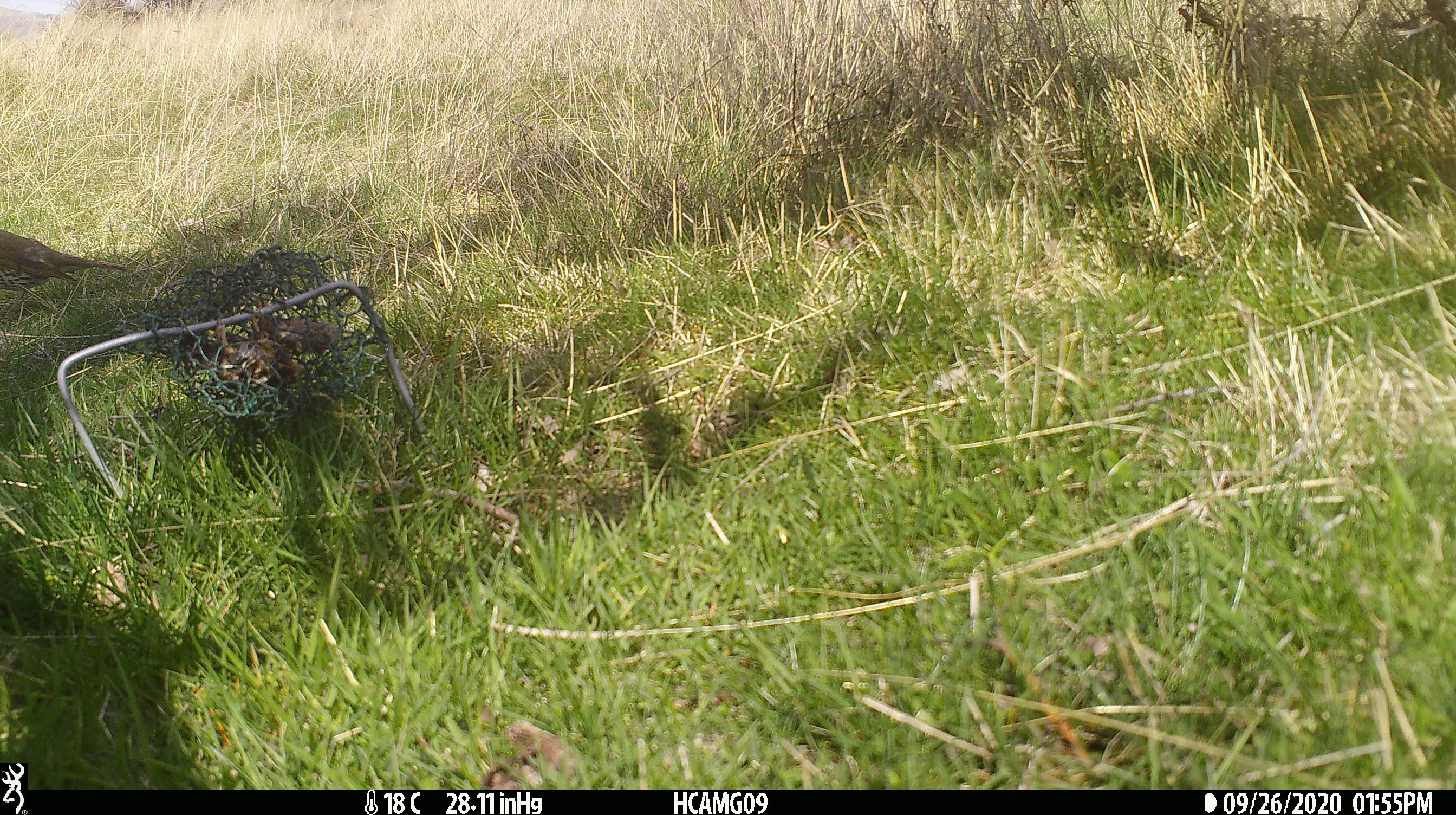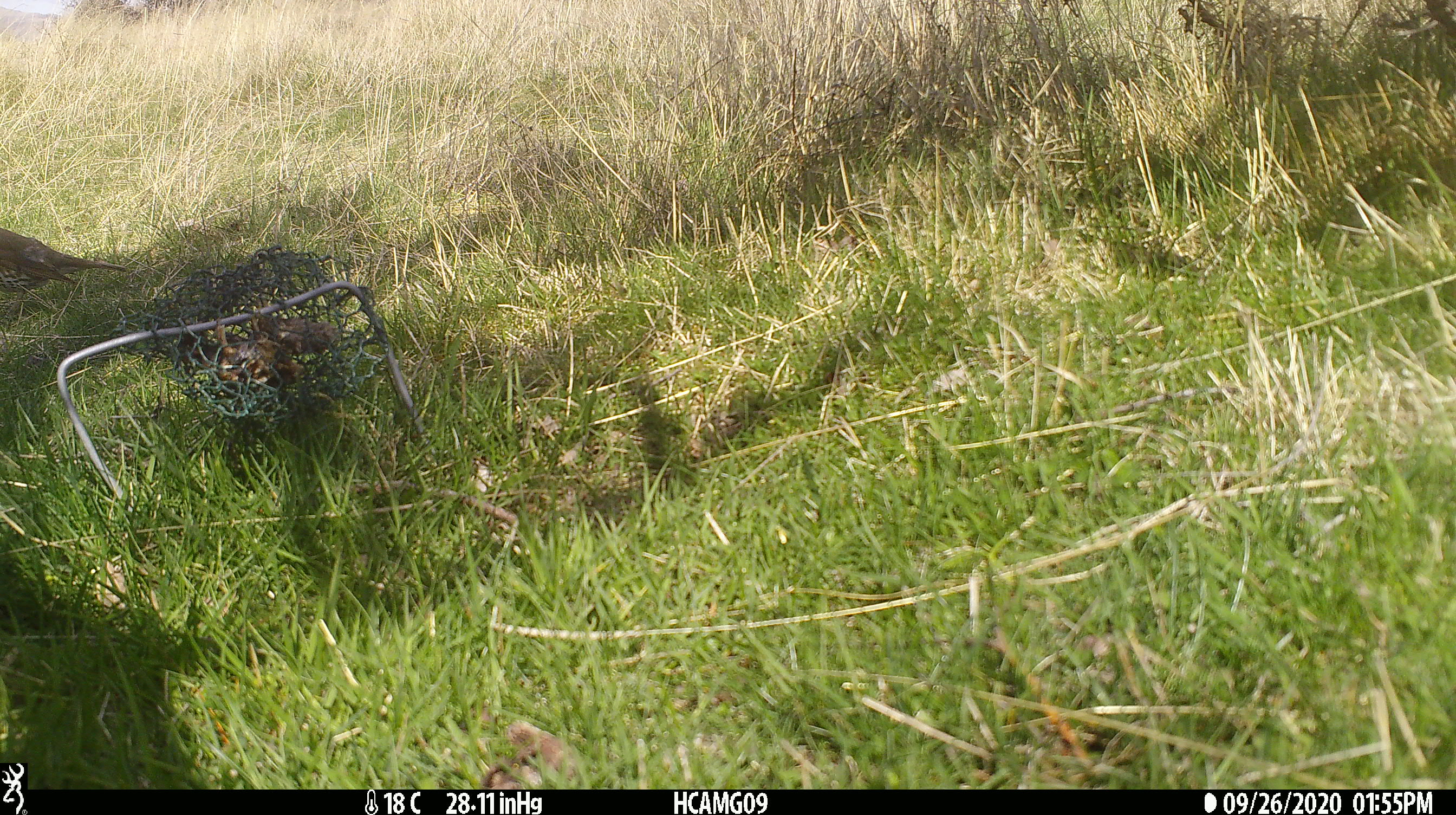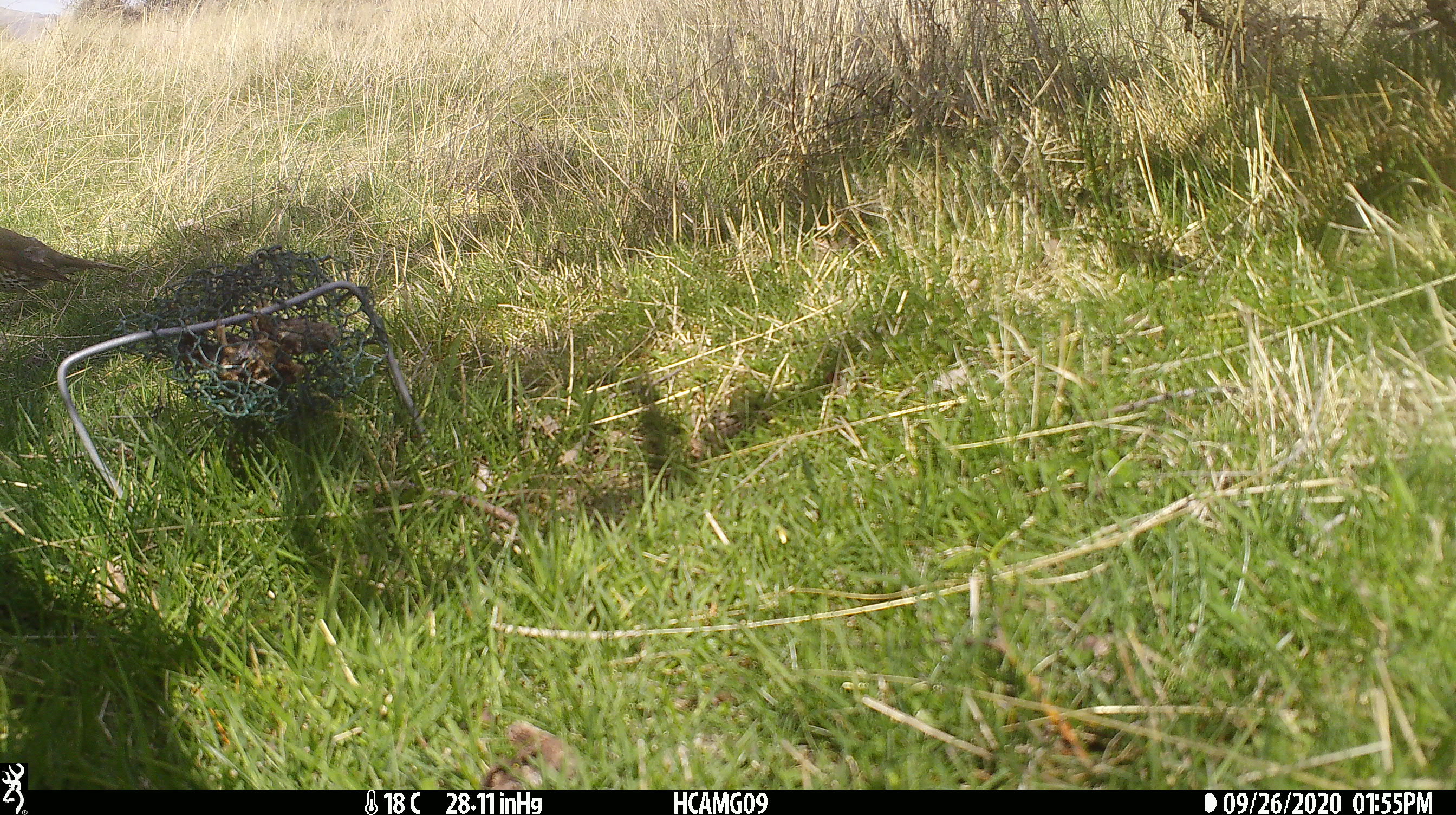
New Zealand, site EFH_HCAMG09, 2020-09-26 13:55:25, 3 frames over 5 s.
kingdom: Animalia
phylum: Chordata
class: Aves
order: Passeriformes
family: Turdidae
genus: Turdus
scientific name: Turdus philomelos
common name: song thrush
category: thrush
Thrush (song thrush) (Turdus philomelos).